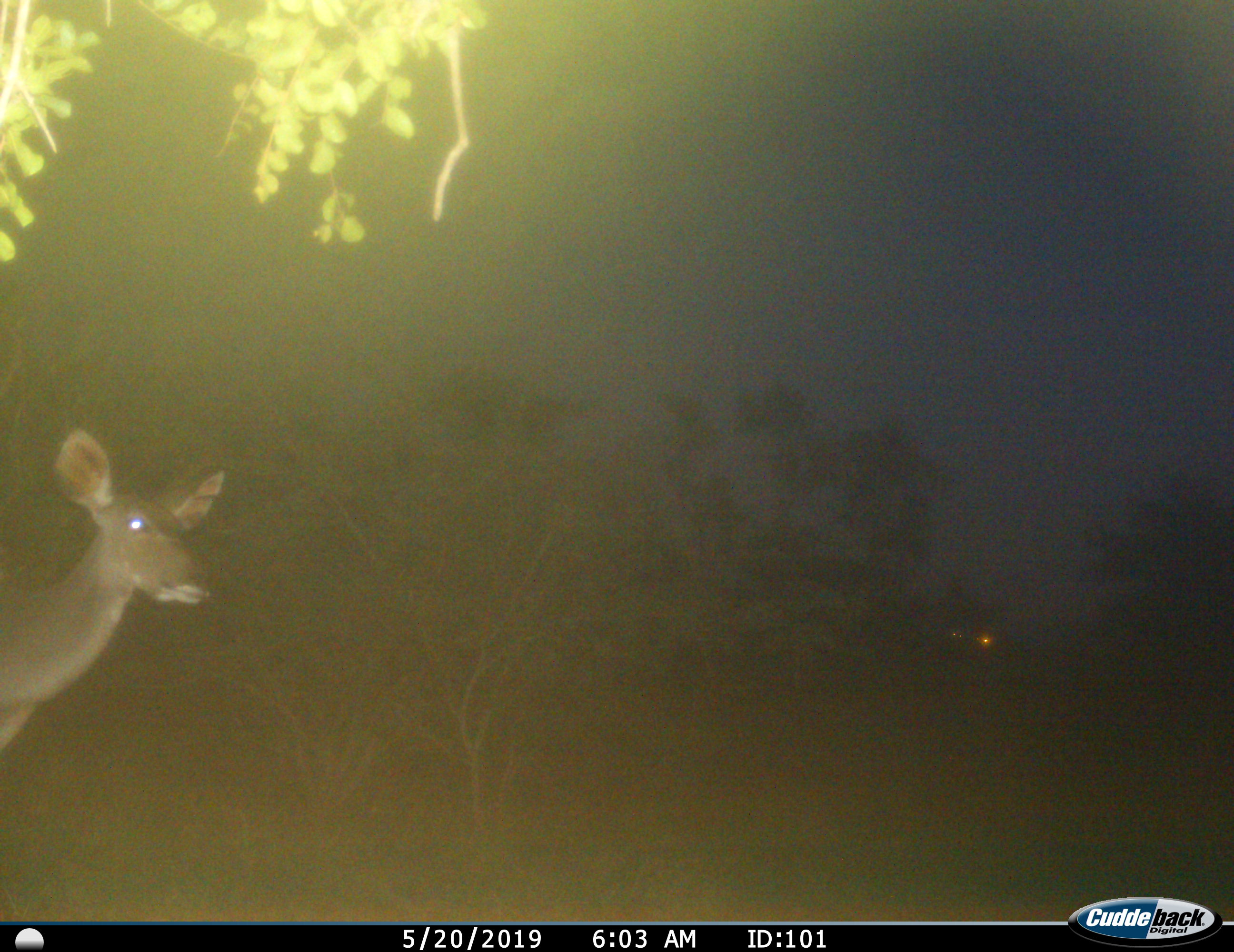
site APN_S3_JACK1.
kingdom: Animalia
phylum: Chordata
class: Mammalia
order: Artiodactyla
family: Bovidae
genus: Tragelaphus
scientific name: Tragelaphus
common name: kudu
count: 1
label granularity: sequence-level